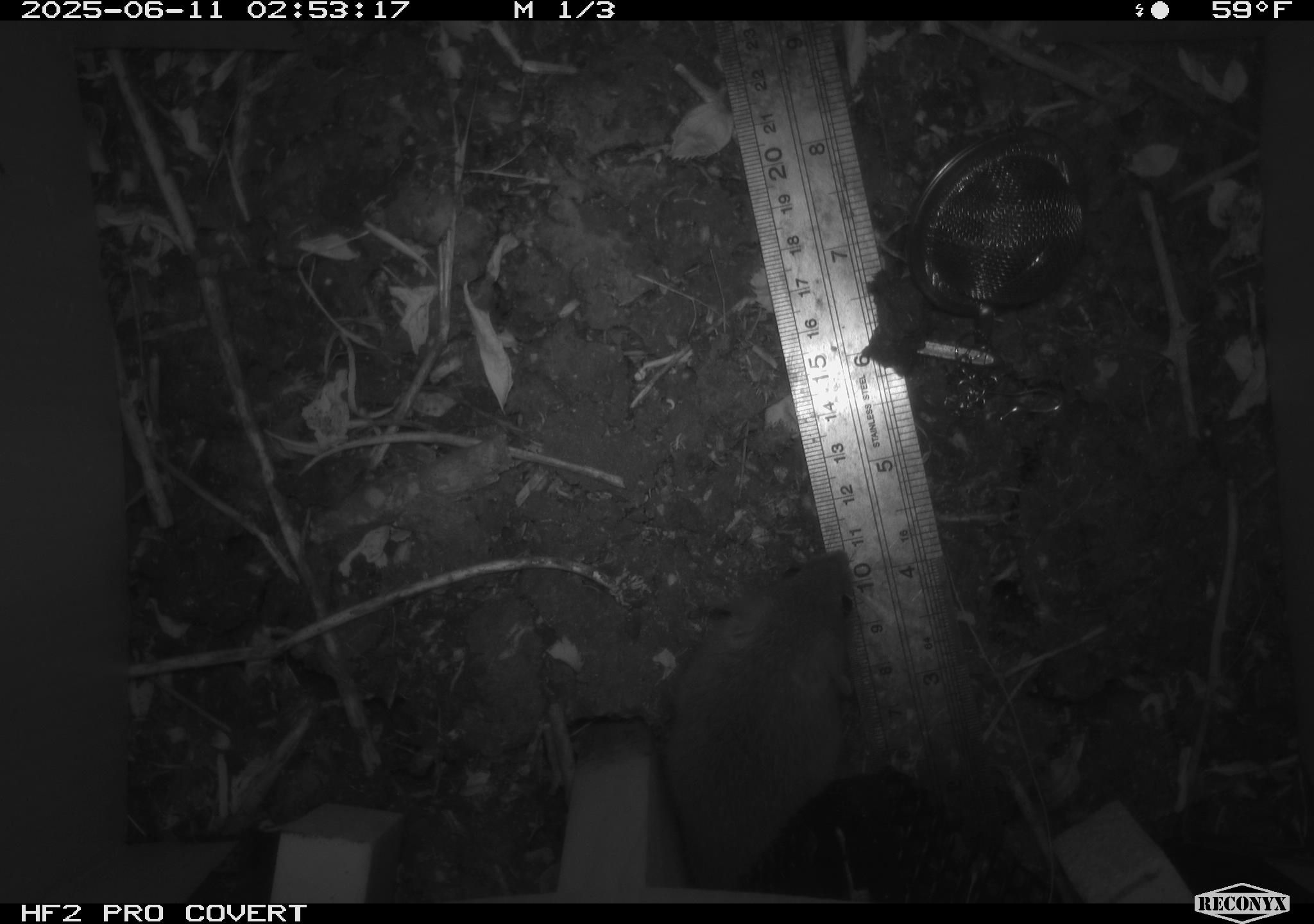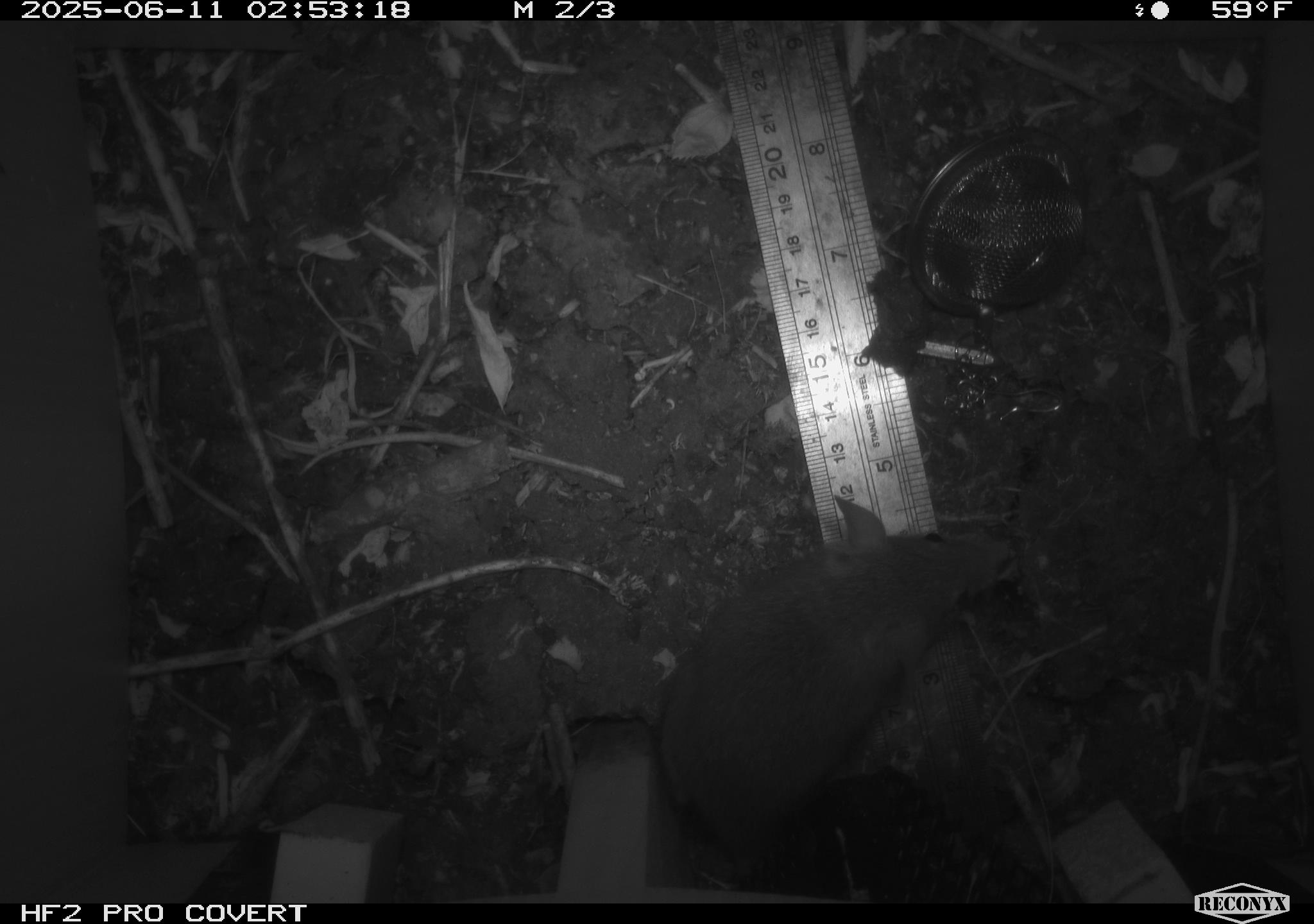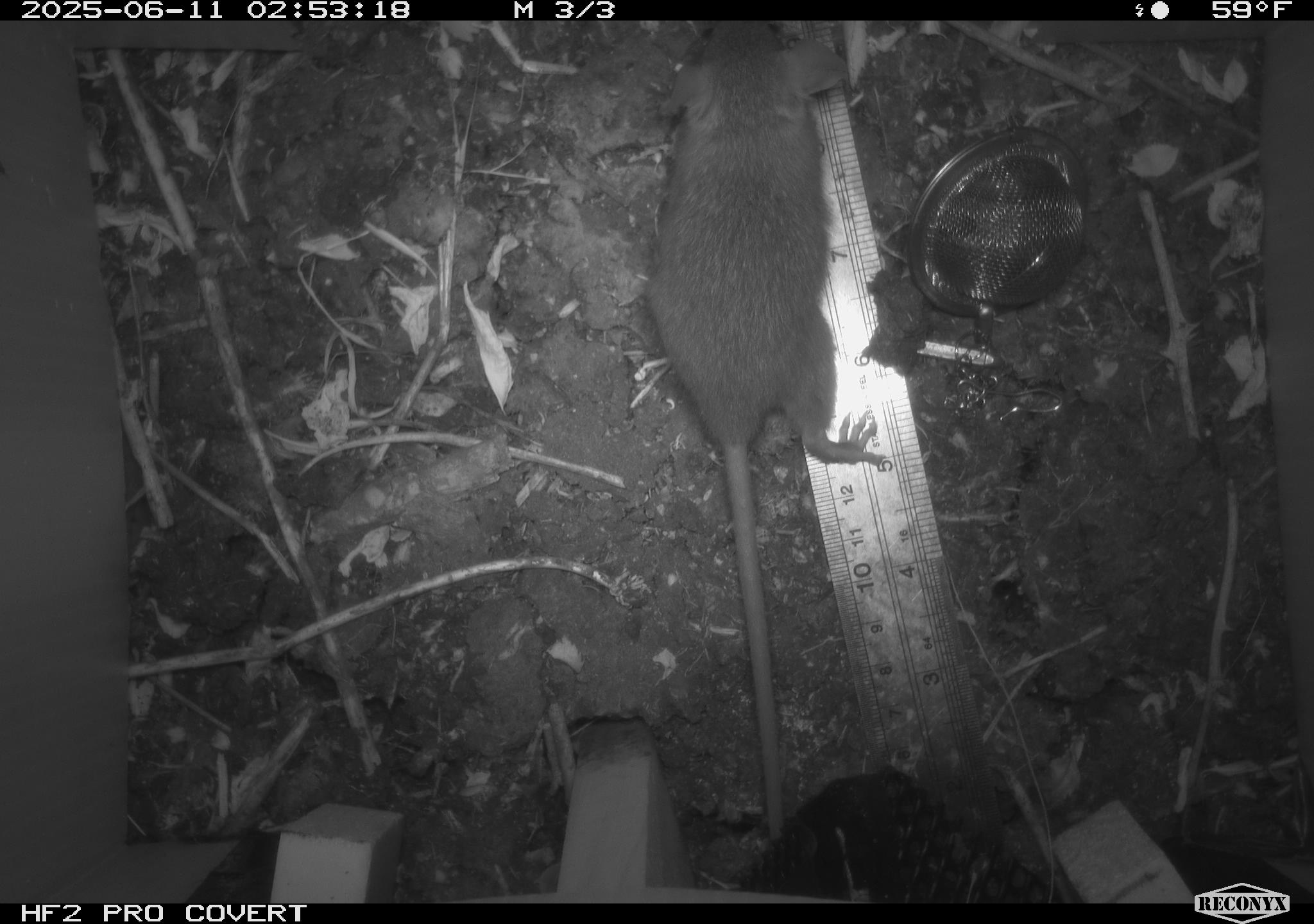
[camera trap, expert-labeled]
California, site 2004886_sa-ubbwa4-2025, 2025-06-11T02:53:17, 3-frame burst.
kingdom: Animalia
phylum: Chordata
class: Mammalia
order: Rodentia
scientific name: Rodentia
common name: rodent